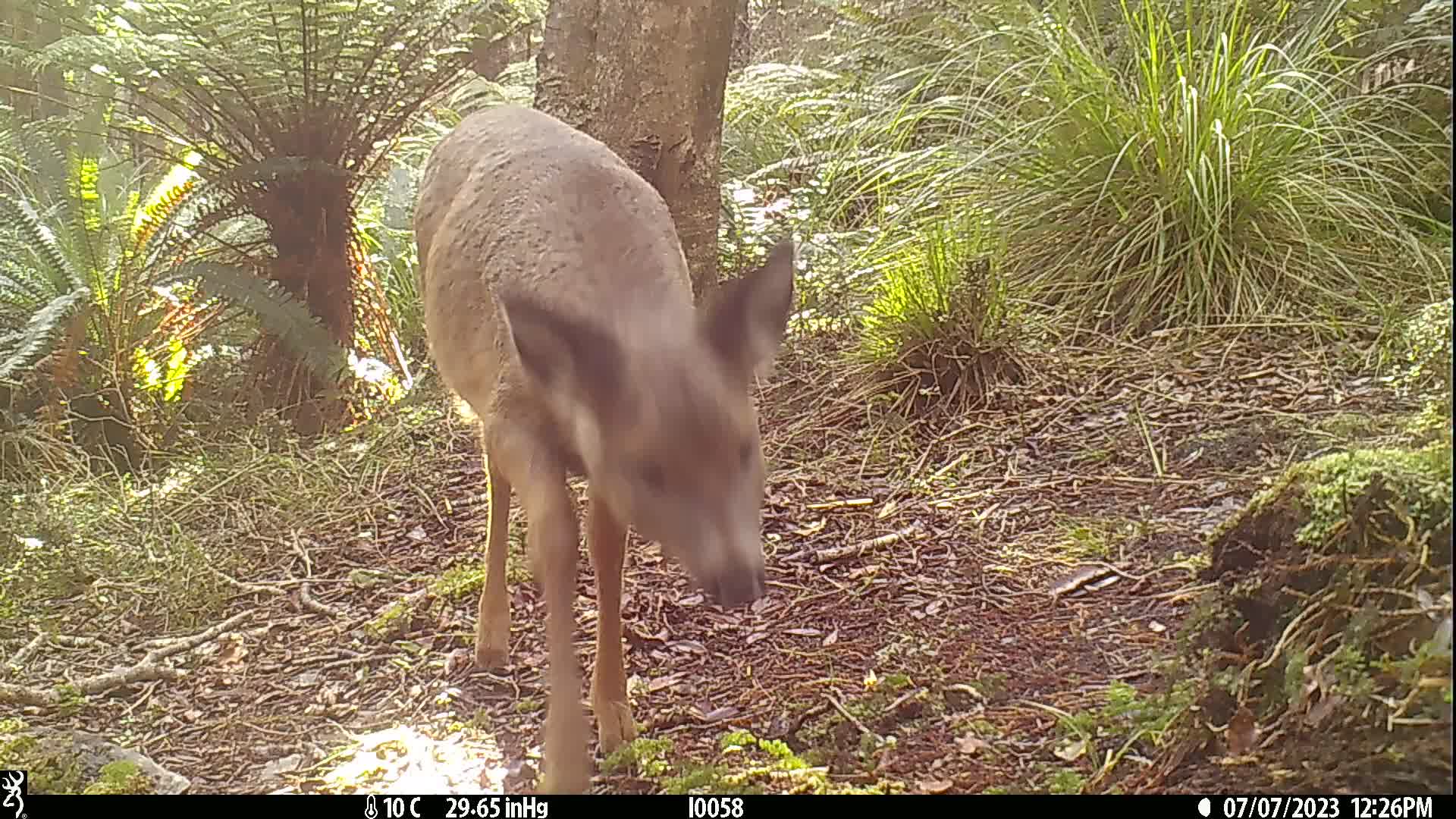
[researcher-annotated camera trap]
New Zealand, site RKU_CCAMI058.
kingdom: Animalia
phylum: Chordata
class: Mammalia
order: Artiodactyla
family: Cervidae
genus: Odocoileus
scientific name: Odocoileus virginianus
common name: white-tailed deer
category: white tailed deer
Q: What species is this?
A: White tailed deer (white-tailed deer) (Odocoileus virginianus).